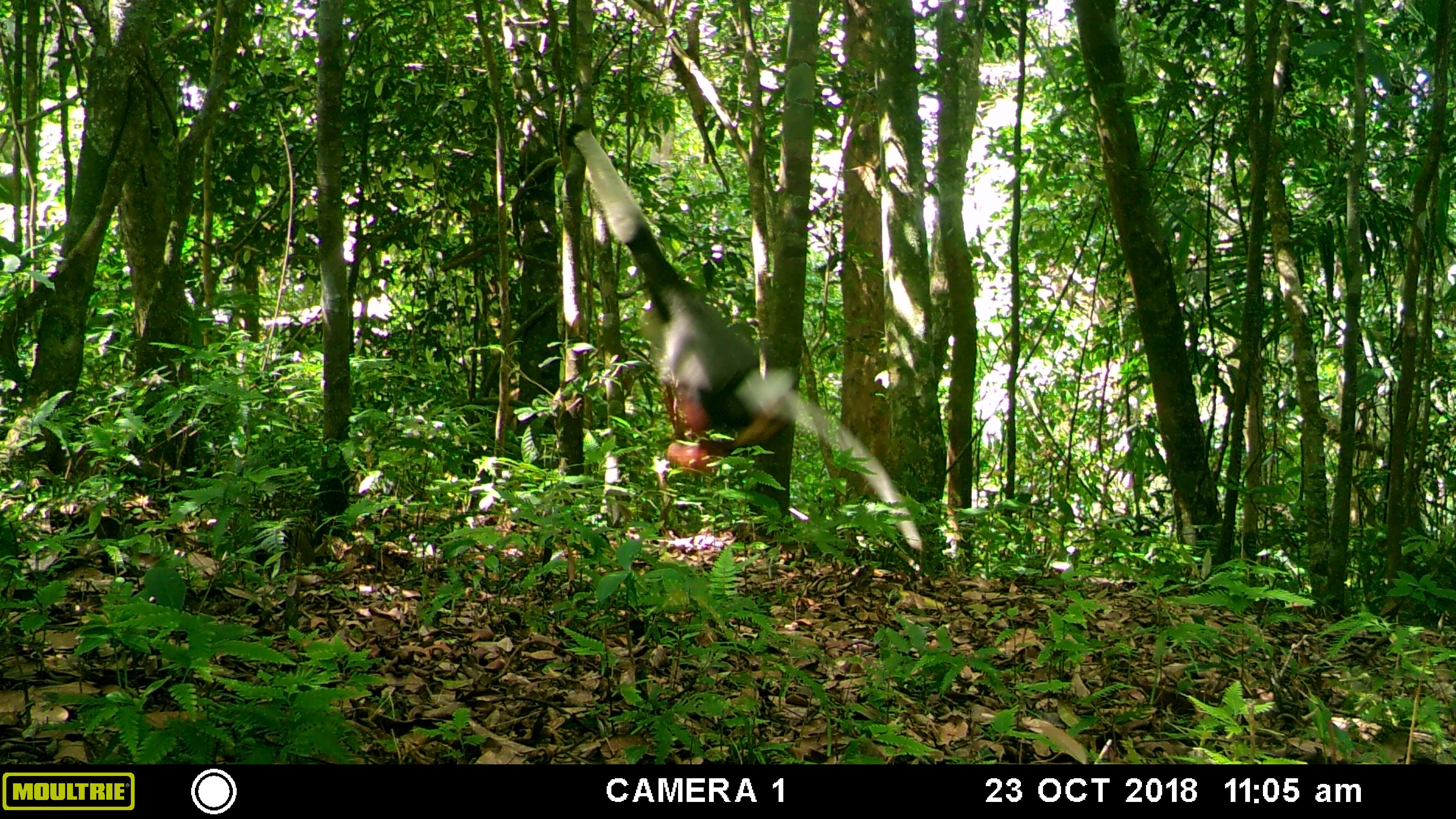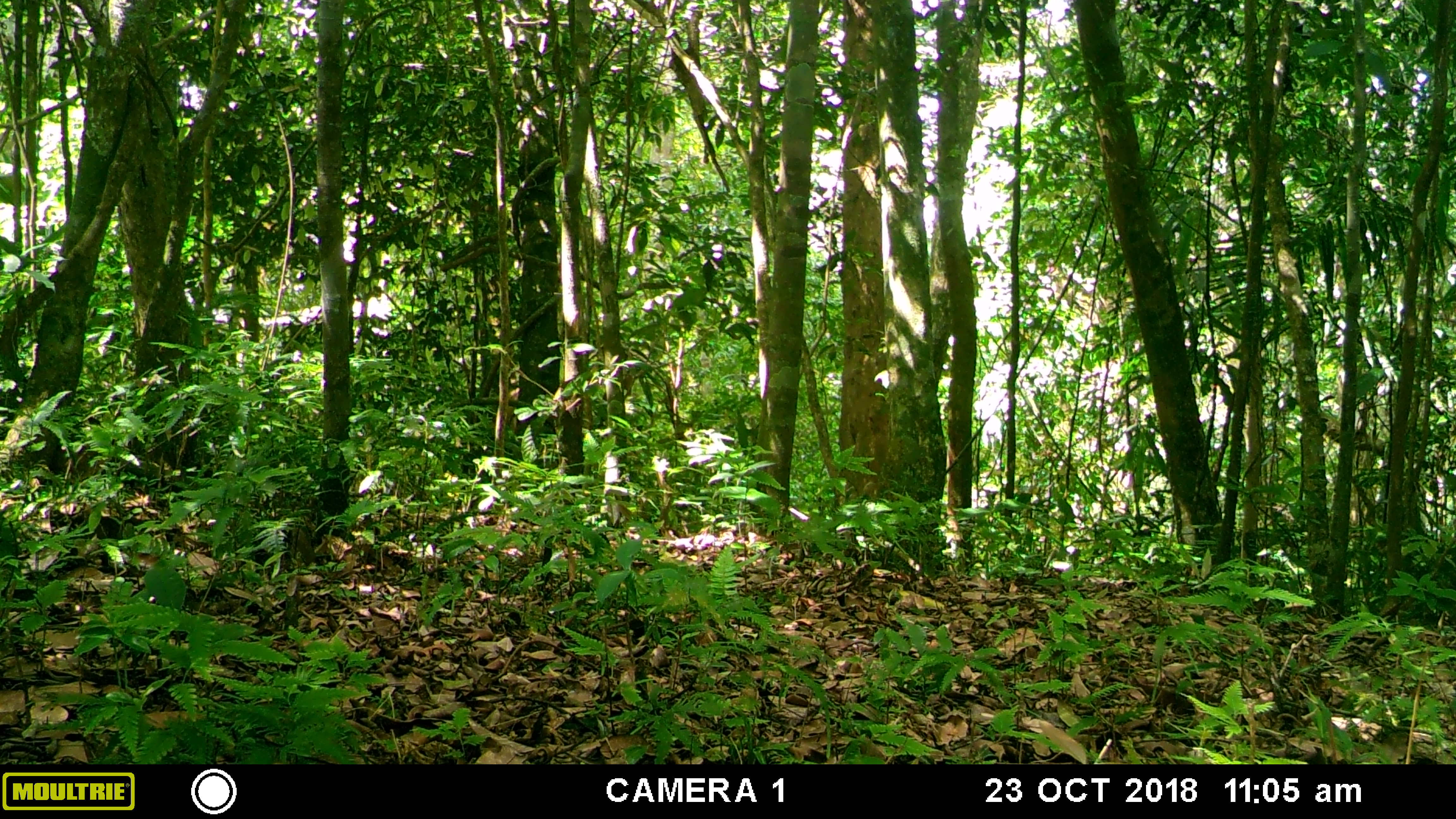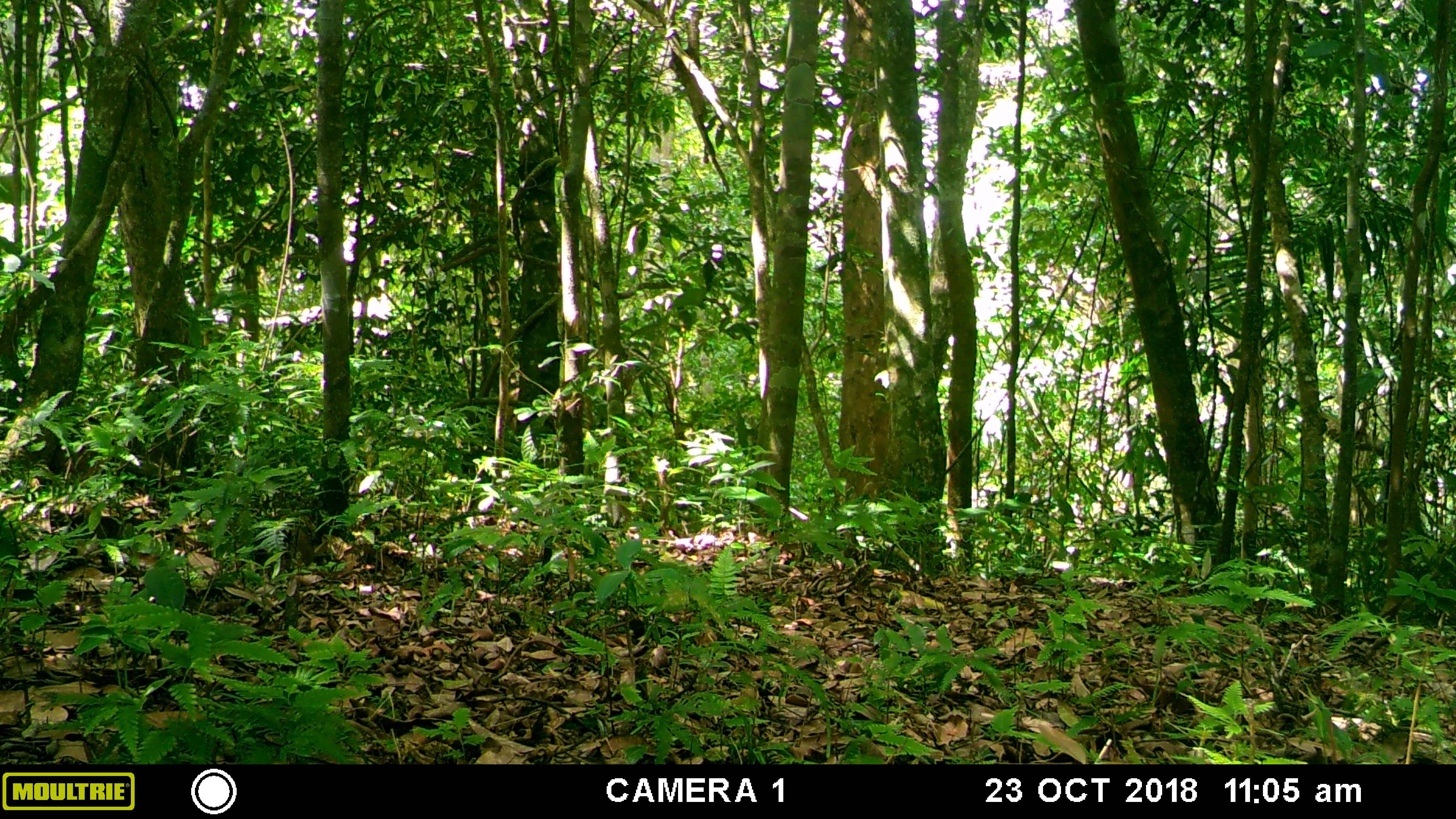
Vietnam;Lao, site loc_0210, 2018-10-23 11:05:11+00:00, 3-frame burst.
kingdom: Animalia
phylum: Chordata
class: Mammalia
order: Primates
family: Cercopithecidae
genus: Pygathrix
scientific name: Pygathrix nemaeus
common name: red-shanked douc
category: red shanked douc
Red shanked douc (red-shanked douc) (Pygathrix nemaeus). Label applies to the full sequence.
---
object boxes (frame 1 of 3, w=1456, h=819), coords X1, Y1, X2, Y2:
red shanked douc: 562, 120, 923, 551